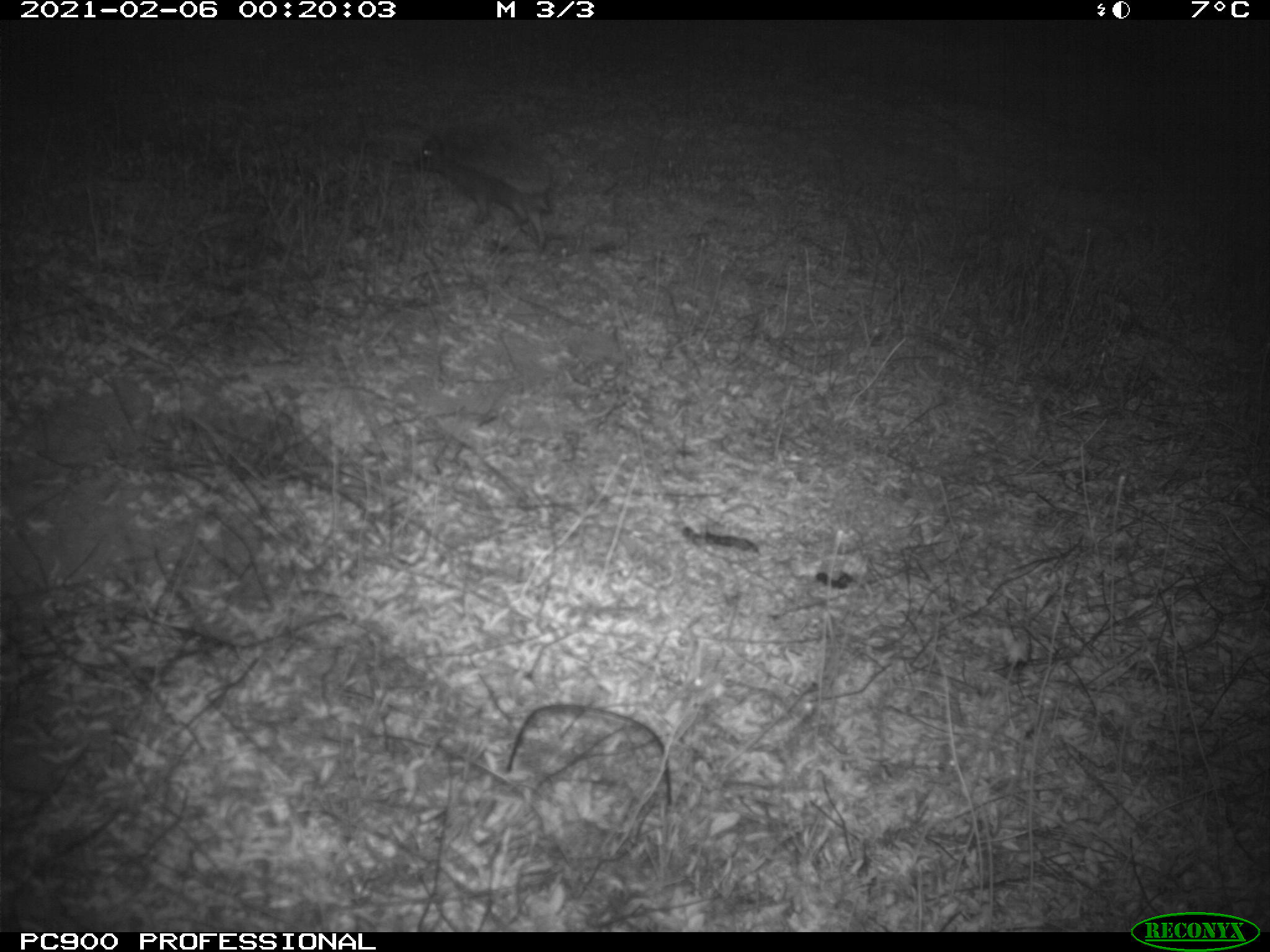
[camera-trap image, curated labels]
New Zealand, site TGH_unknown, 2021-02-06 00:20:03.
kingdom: Animalia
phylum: Chordata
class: Mammalia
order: Eulipotyphla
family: Erinaceidae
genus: Erinaceus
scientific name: Erinaceus europaeus europaeus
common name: european hedgehog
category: hedgehog